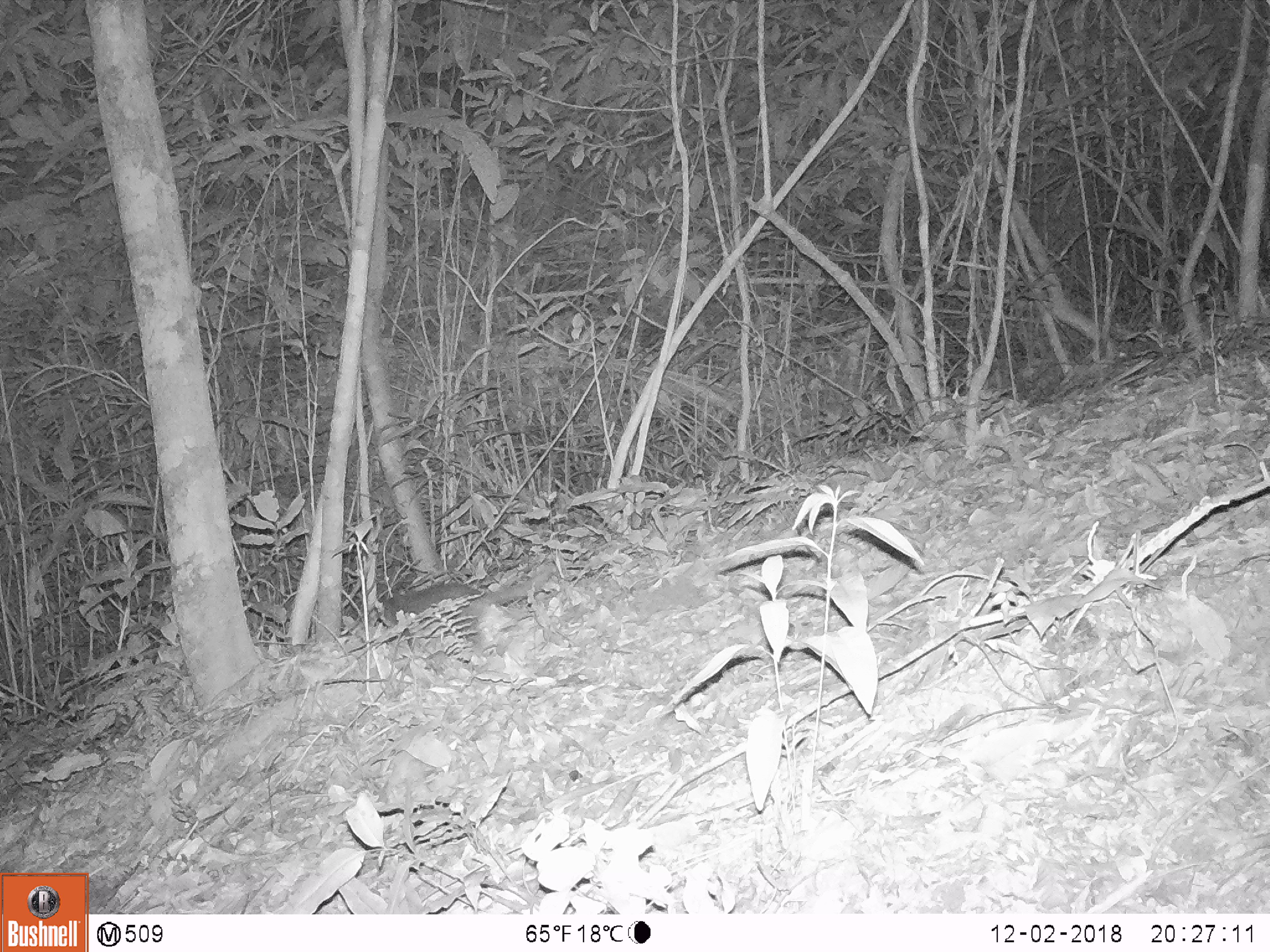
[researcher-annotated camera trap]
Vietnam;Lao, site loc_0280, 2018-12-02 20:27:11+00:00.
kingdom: Animalia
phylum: Chordata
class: Mammalia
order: Carnivora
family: Mustelidae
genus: Melogale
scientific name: Melogale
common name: ferret badger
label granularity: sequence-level